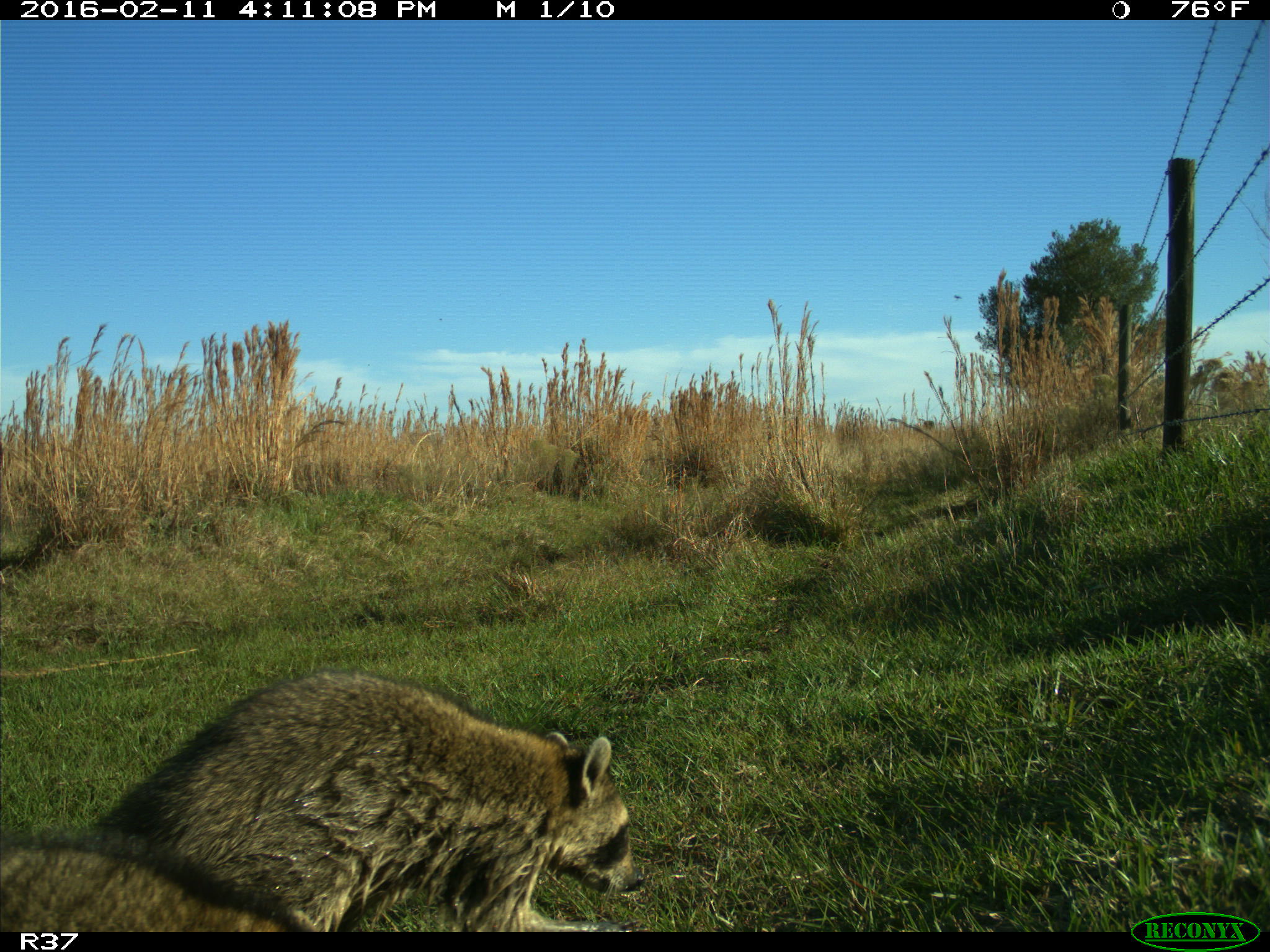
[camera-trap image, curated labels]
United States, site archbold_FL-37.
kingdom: Animalia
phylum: Chordata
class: Mammalia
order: Carnivora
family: Procyonidae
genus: Procyon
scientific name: Procyon lotor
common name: common raccoon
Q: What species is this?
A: Procyon lotor (common raccoon).